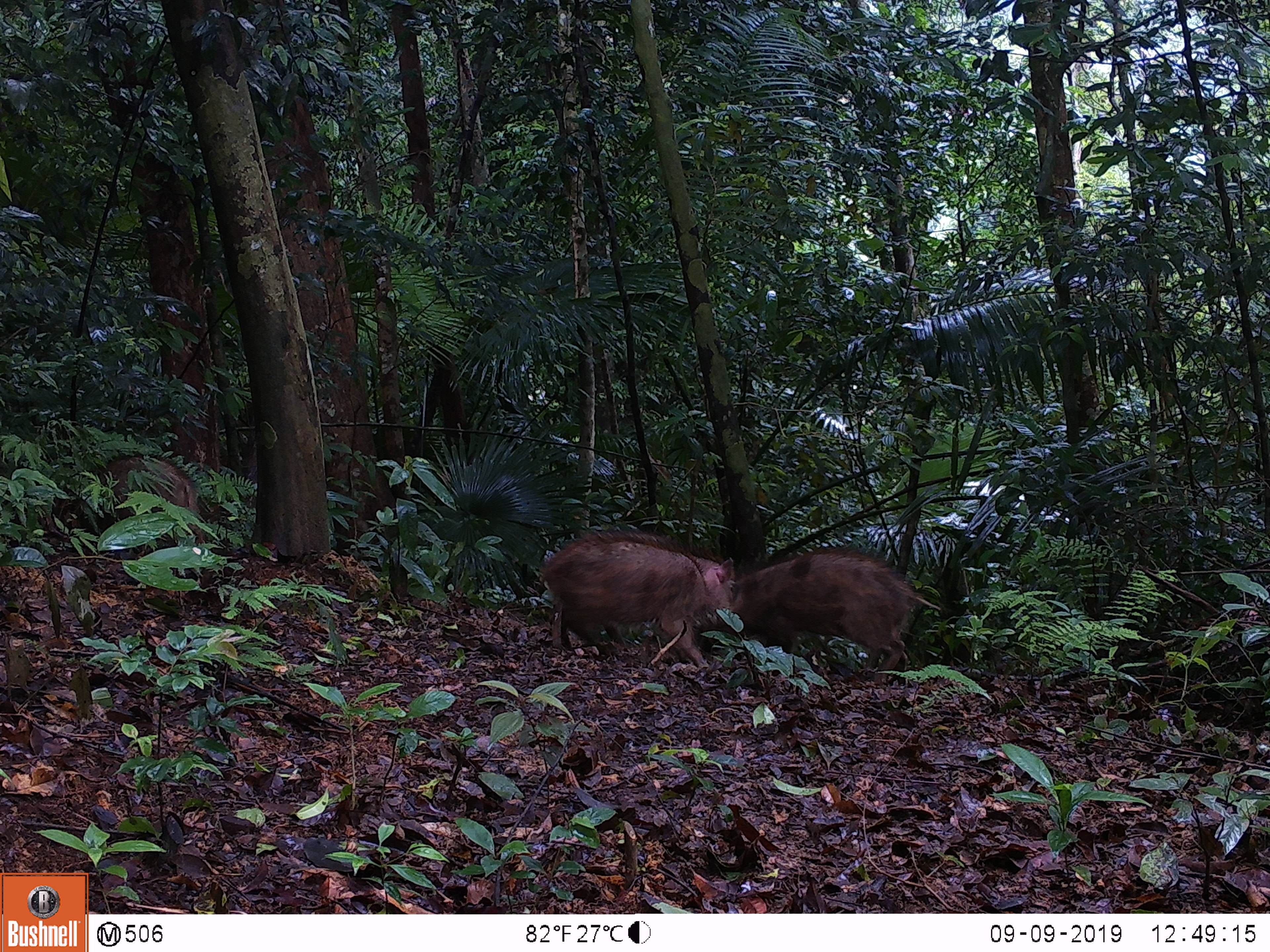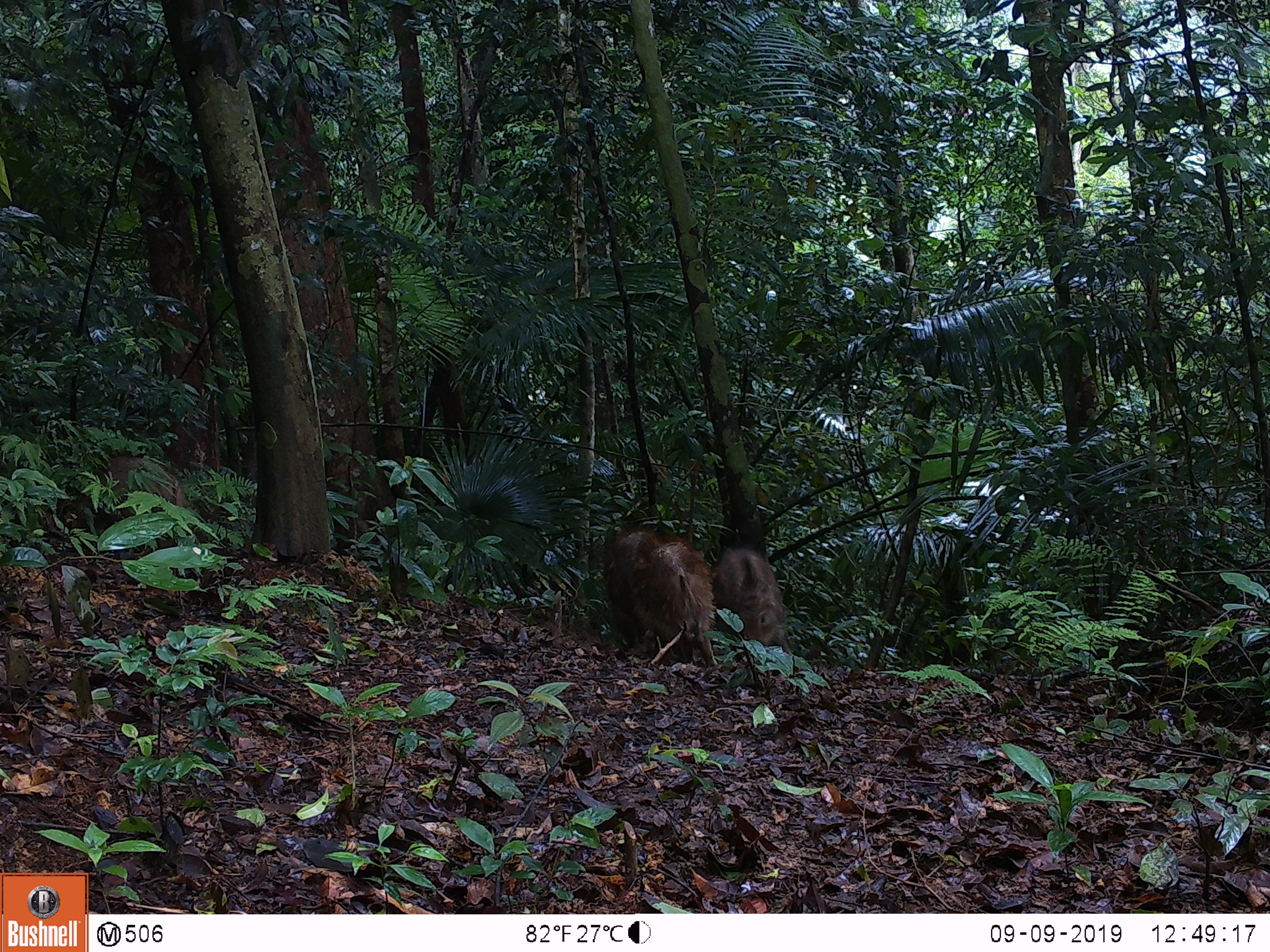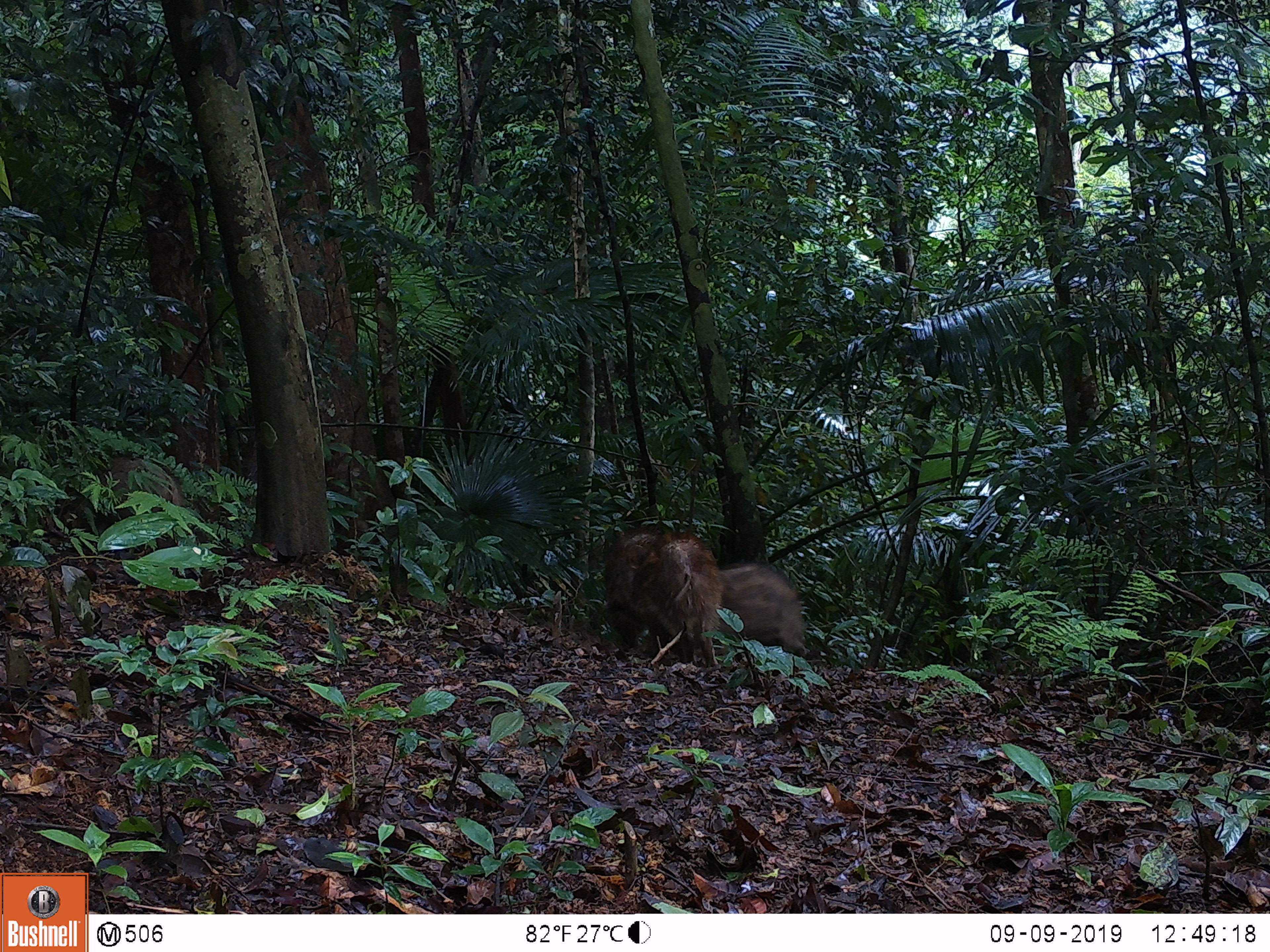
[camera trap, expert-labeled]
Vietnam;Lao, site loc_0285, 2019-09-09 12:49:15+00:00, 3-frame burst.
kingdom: Animalia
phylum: Chordata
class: Mammalia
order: Artiodactyla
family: Suidae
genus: Sus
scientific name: Sus scrofa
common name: eurasian wild pig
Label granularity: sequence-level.